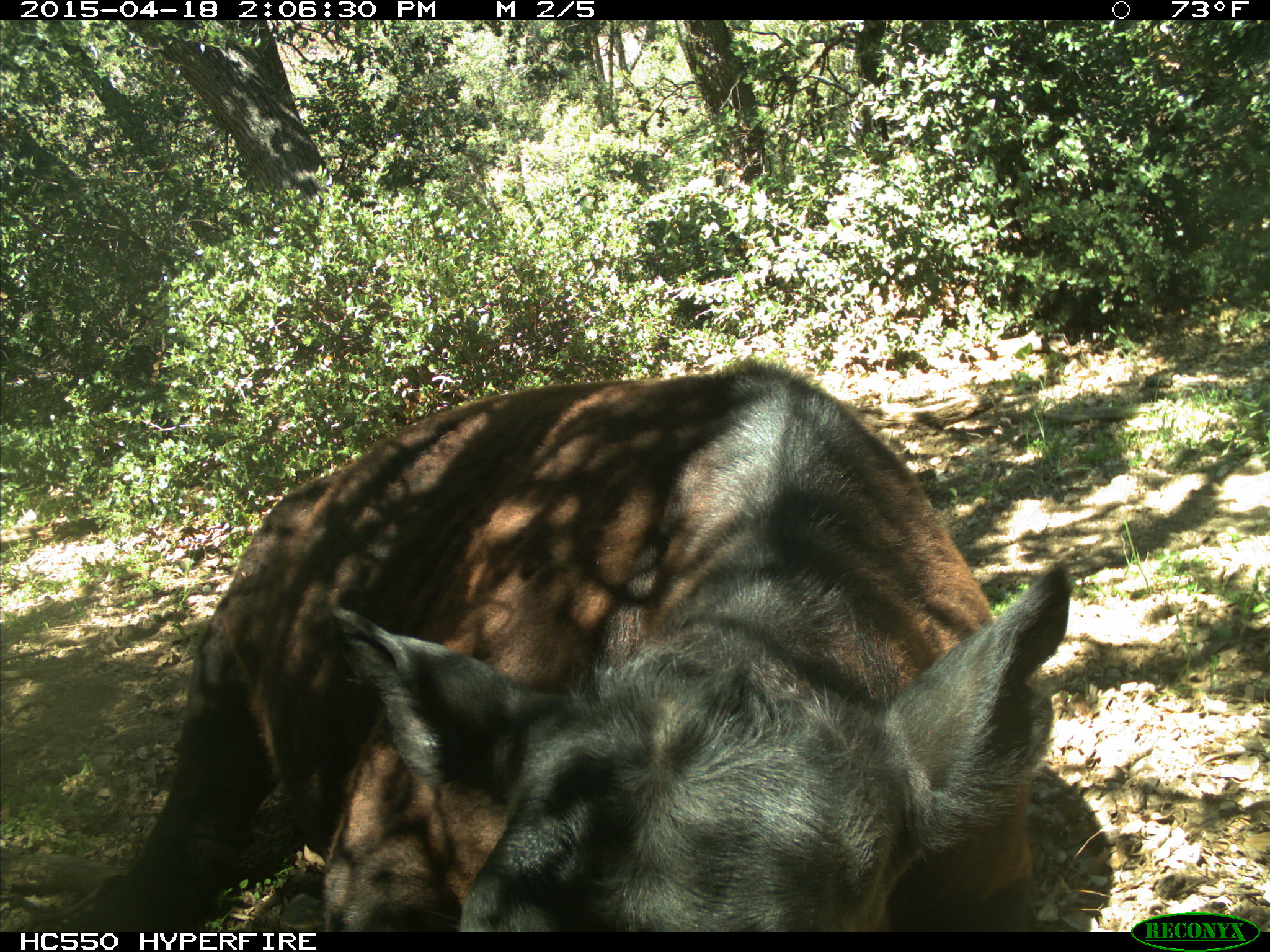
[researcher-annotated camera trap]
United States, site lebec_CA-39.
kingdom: Animalia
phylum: Chordata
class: Mammalia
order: Artiodactyla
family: Bovidae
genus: Bos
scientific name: Bos taurus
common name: domestic cow